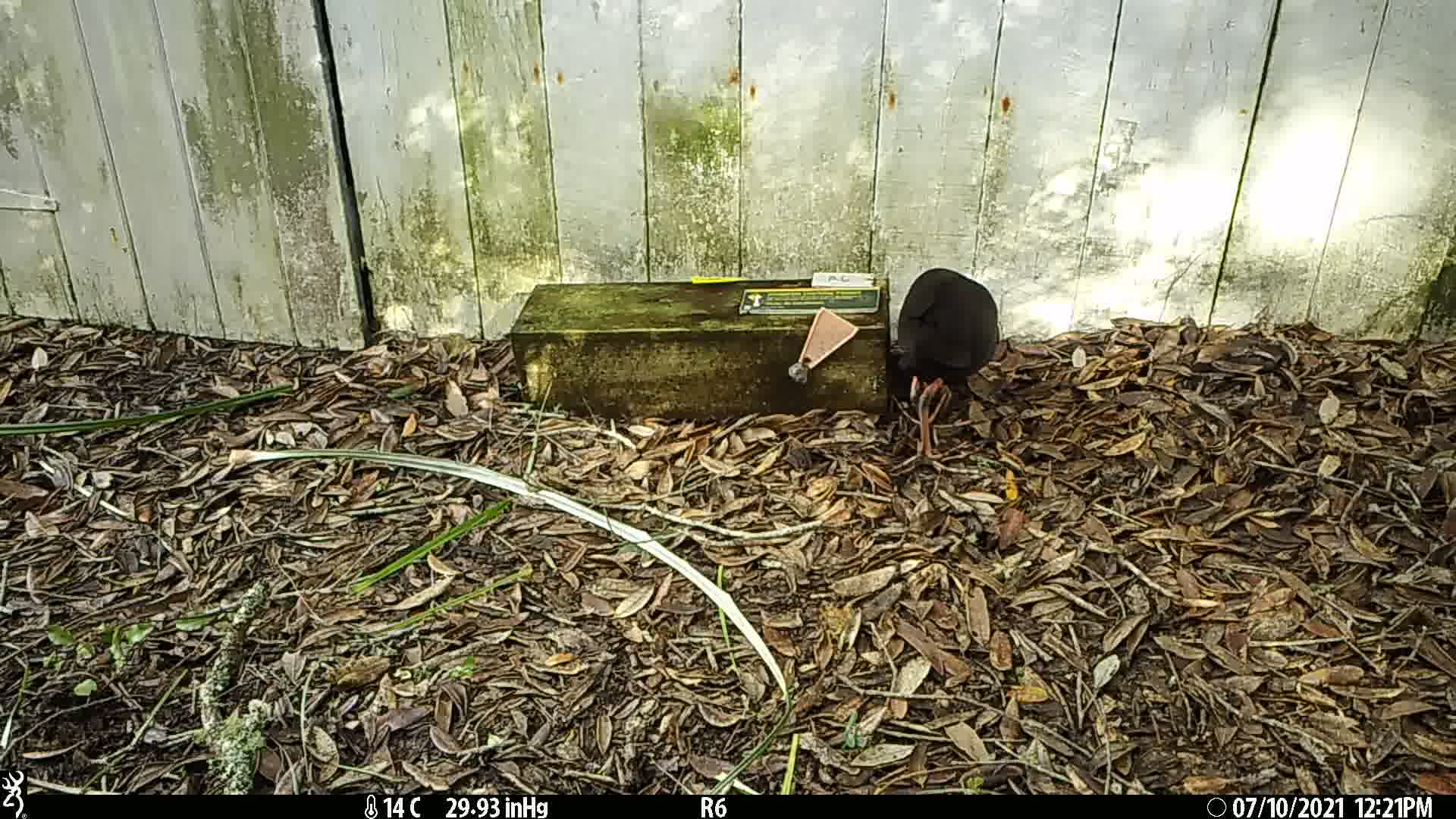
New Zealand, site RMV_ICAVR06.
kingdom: Animalia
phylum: Chordata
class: Aves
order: Gruiformes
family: Rallidae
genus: Porphyrio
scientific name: Porphyrio melanotus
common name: australasian swamphen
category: pukeko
Pukeko (australasian swamphen) (Porphyrio melanotus).